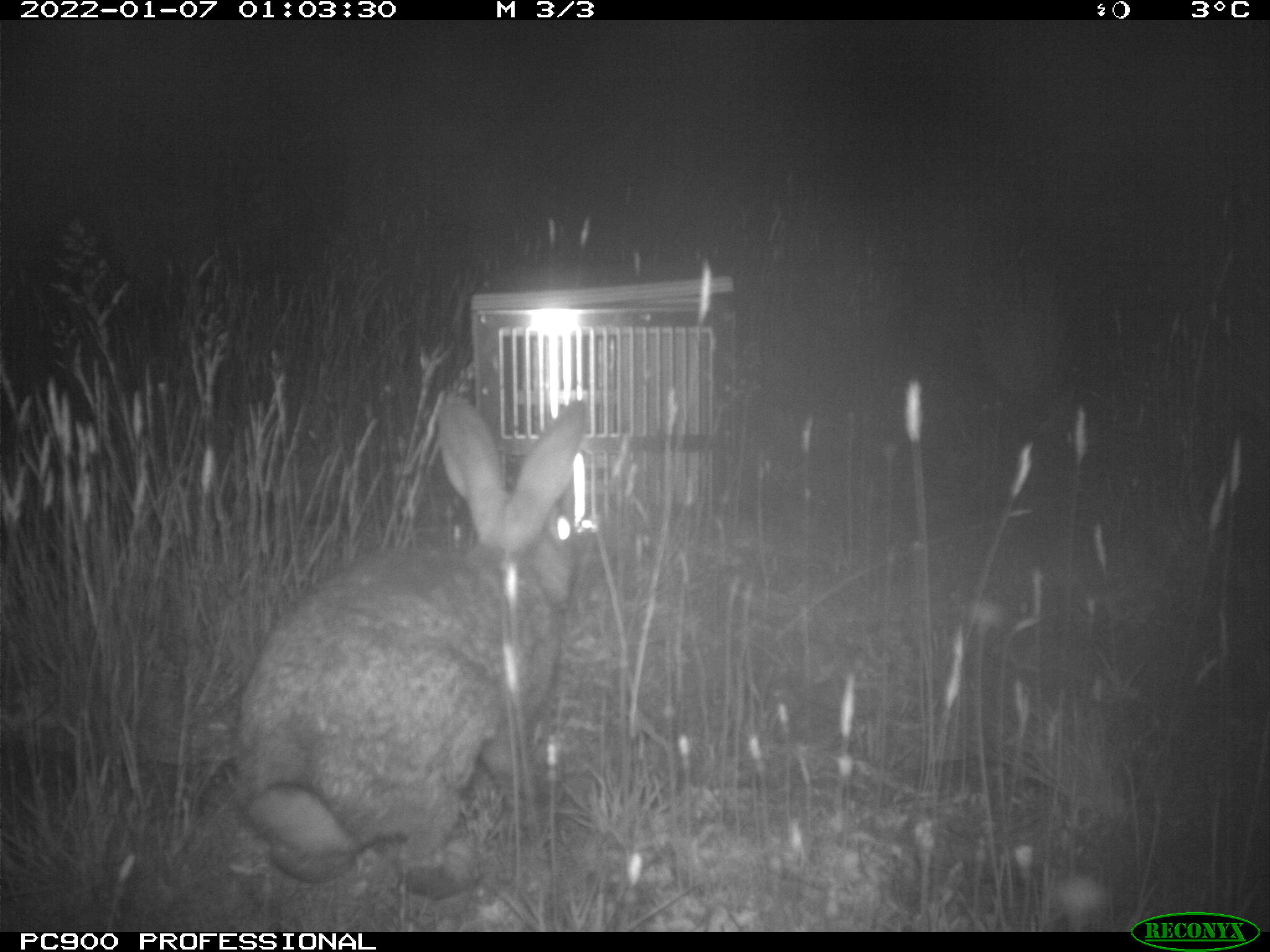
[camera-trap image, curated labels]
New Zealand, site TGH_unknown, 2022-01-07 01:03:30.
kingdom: Animalia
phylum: Chordata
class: Mammalia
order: Lagomorpha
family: Leporidae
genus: Oryctolagus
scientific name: Oryctolagus cuniculus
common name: european rabbit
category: rabbit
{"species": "rabbit (european rabbit) (Oryctolagus cuniculus)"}